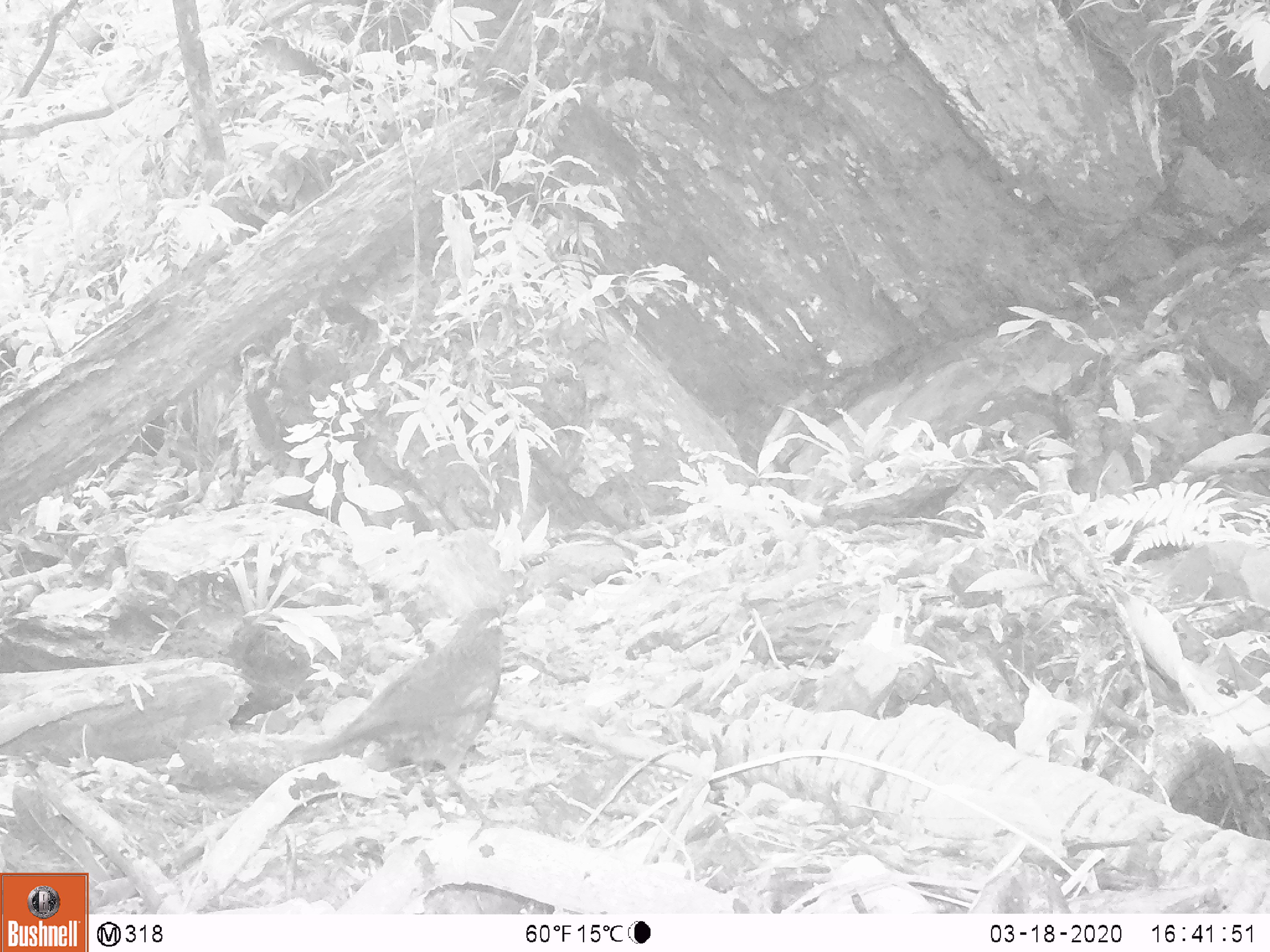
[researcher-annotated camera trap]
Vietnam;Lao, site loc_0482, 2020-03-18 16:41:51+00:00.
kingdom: Animalia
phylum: Chordata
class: Aves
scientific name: Aves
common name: bird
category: unidentified bird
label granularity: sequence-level